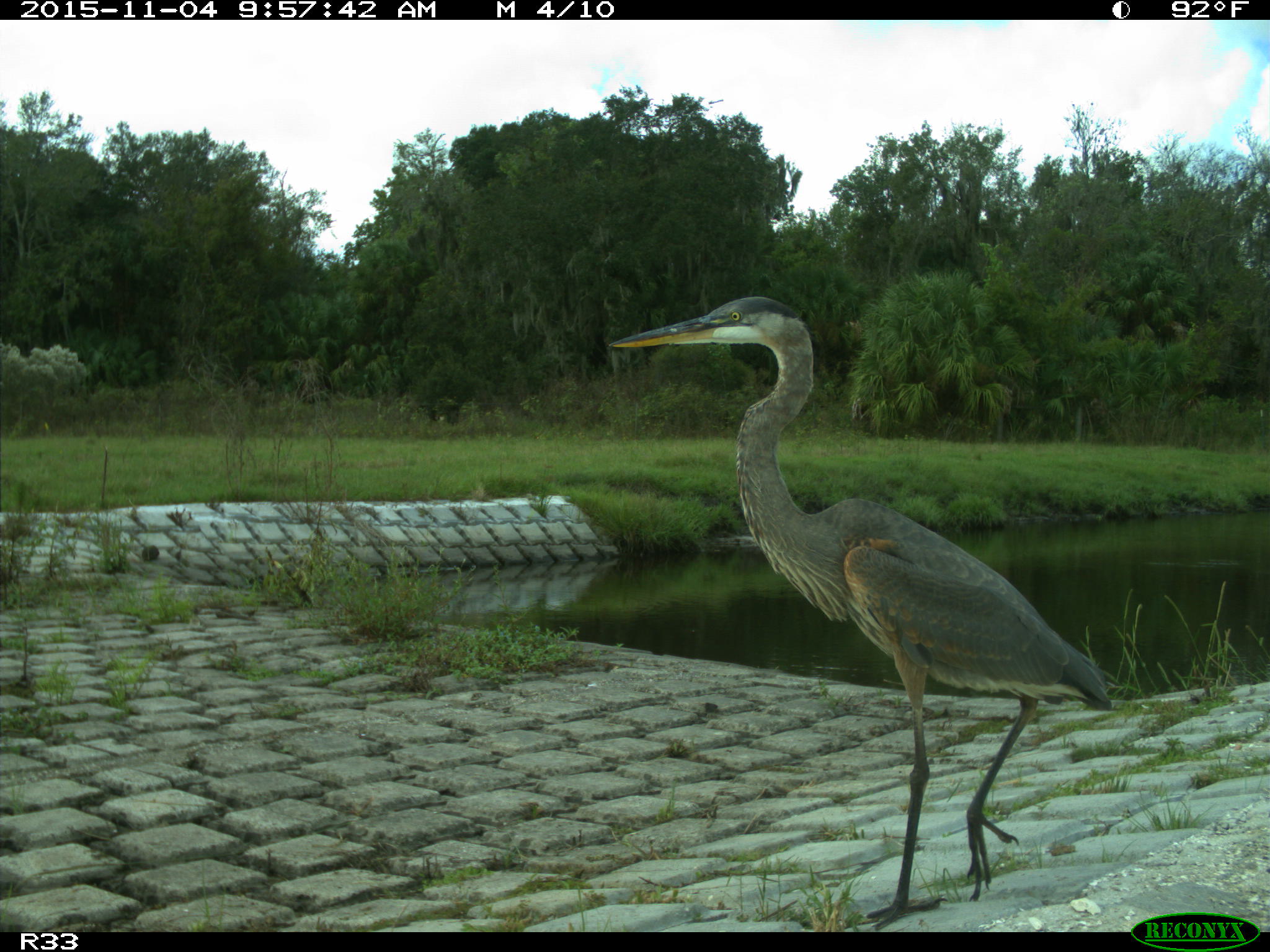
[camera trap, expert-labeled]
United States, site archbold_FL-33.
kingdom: Animalia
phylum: Chordata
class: Aves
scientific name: Aves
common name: birds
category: unidentified bird